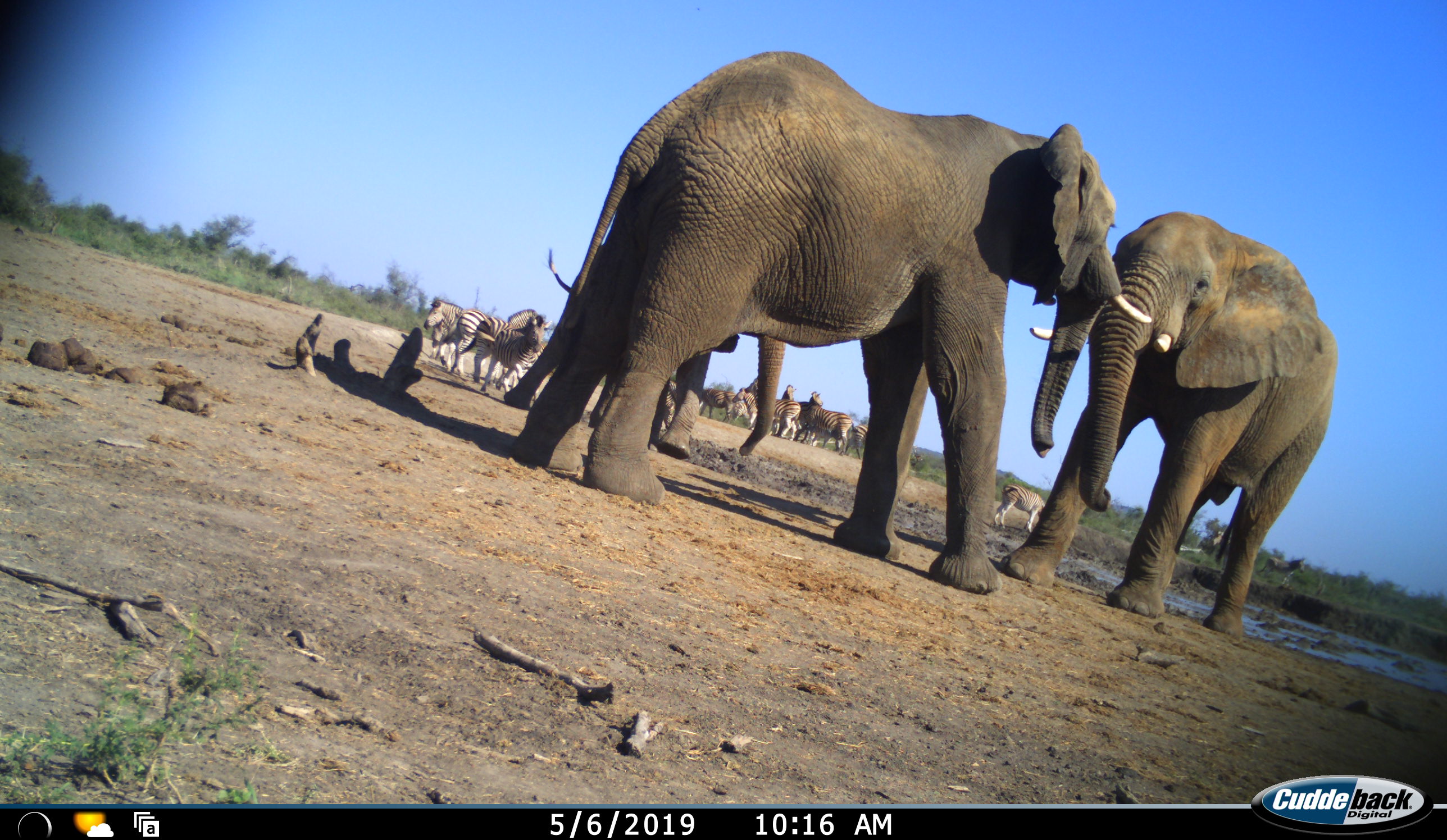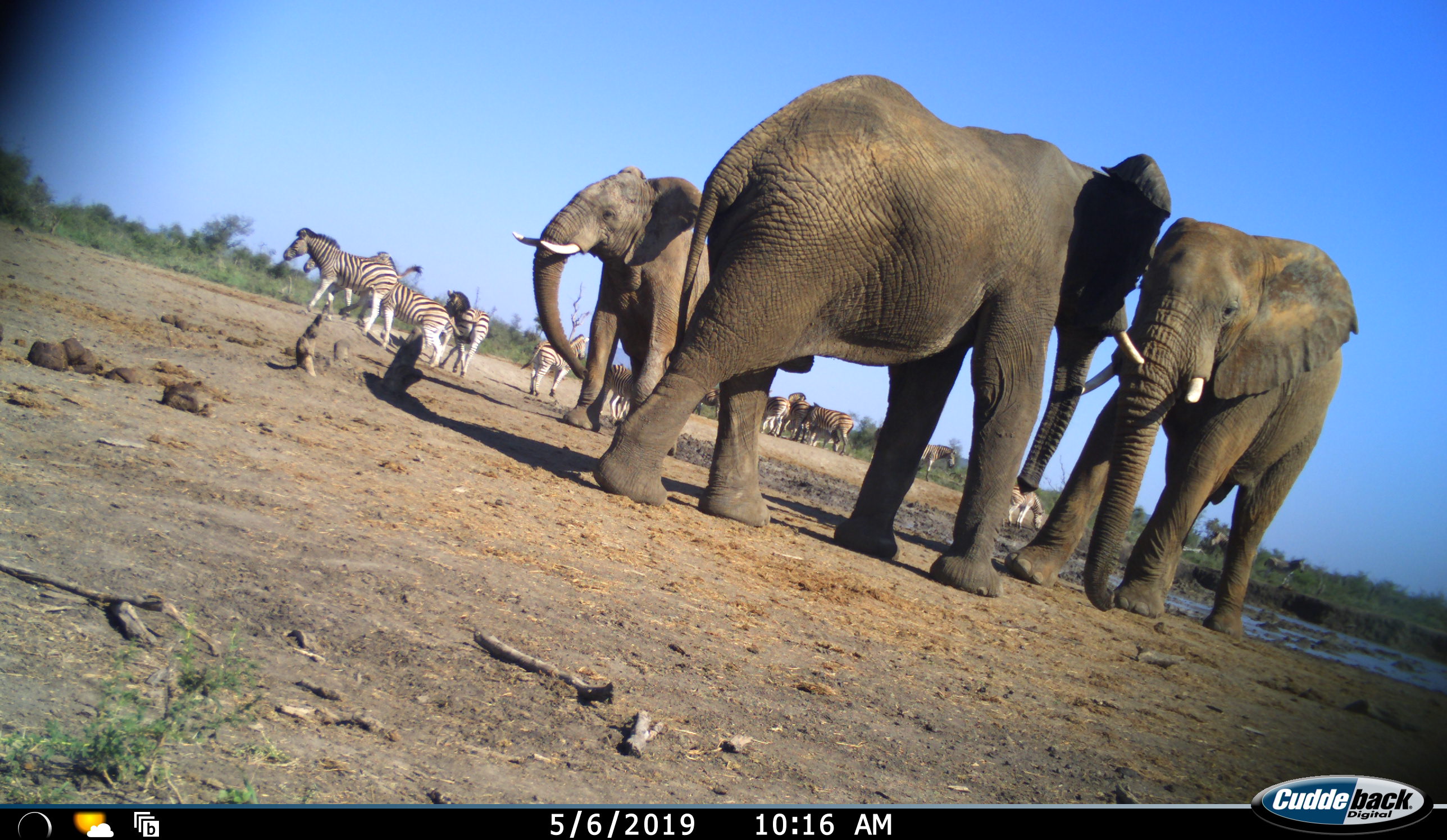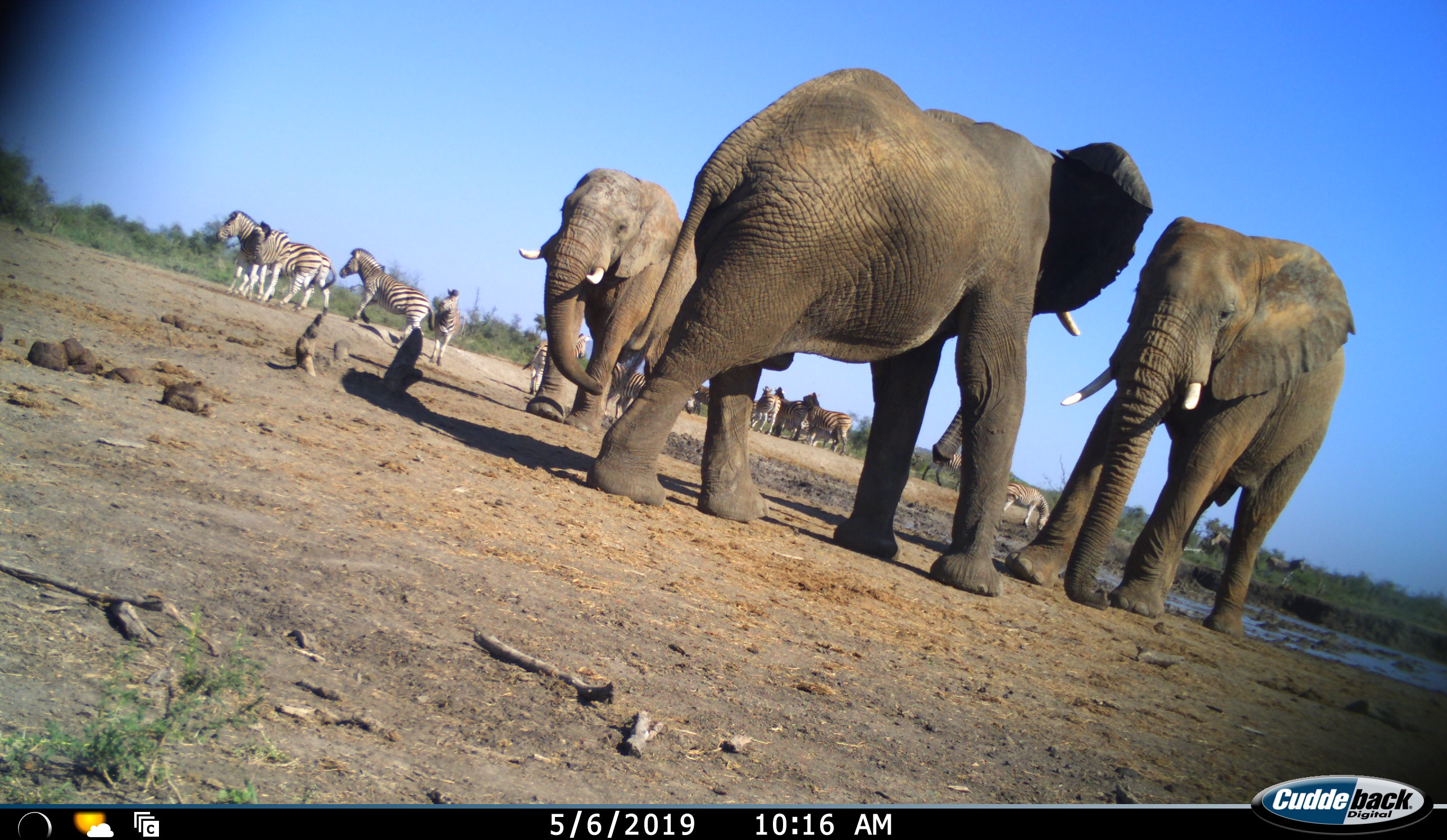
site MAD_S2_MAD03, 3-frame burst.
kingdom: Animalia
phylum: Chordata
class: Mammalia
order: Proboscidea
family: Elephantidae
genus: Loxodonta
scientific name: Loxodonta africana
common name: african bush elephant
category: elephant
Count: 3.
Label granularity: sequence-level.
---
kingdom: Animalia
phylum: Chordata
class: Mammalia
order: Perissodactyla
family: Equidae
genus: Equus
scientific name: Equus quagga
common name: plains zebra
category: zebraplains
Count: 11-50.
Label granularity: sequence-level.